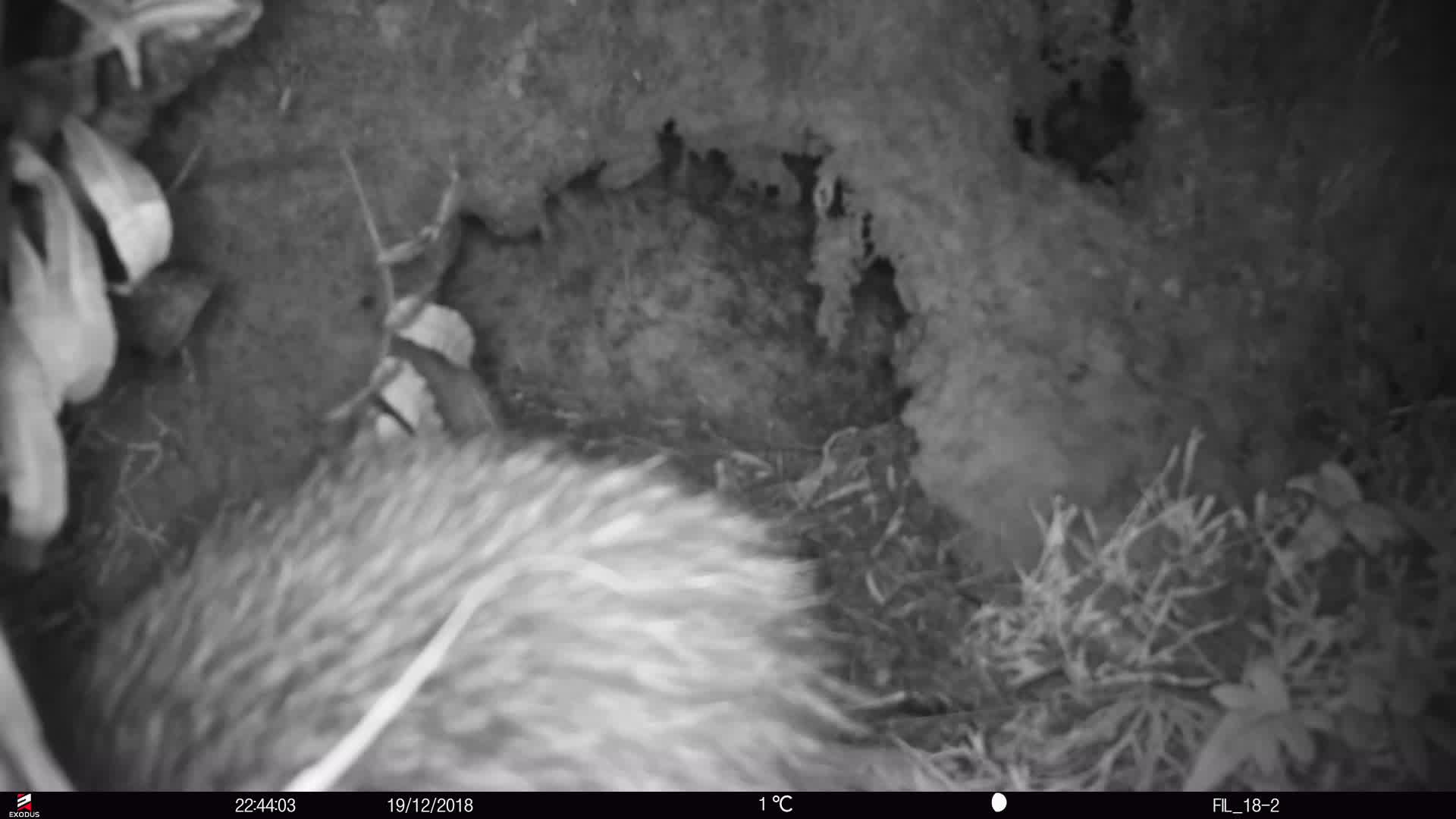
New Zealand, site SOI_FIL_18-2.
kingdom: Animalia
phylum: Chordata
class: Aves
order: Apterygiformes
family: Apterygidae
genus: Apteryx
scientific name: Apteryx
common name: kiwi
Kiwi (Apteryx).